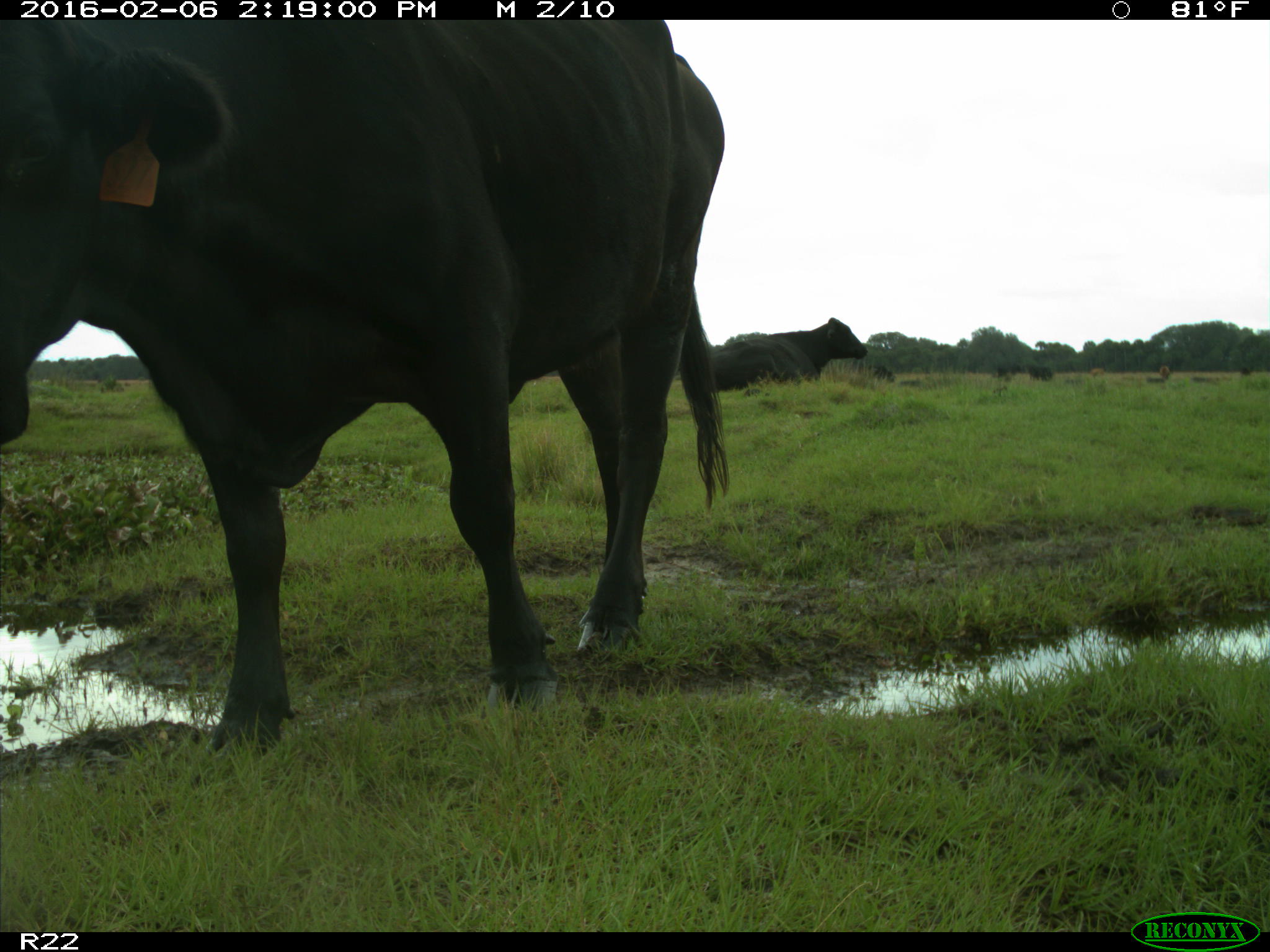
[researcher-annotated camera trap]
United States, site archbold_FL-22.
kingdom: Animalia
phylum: Chordata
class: Mammalia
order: Artiodactyla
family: Bovidae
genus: Bos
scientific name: Bos taurus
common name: domestic cow